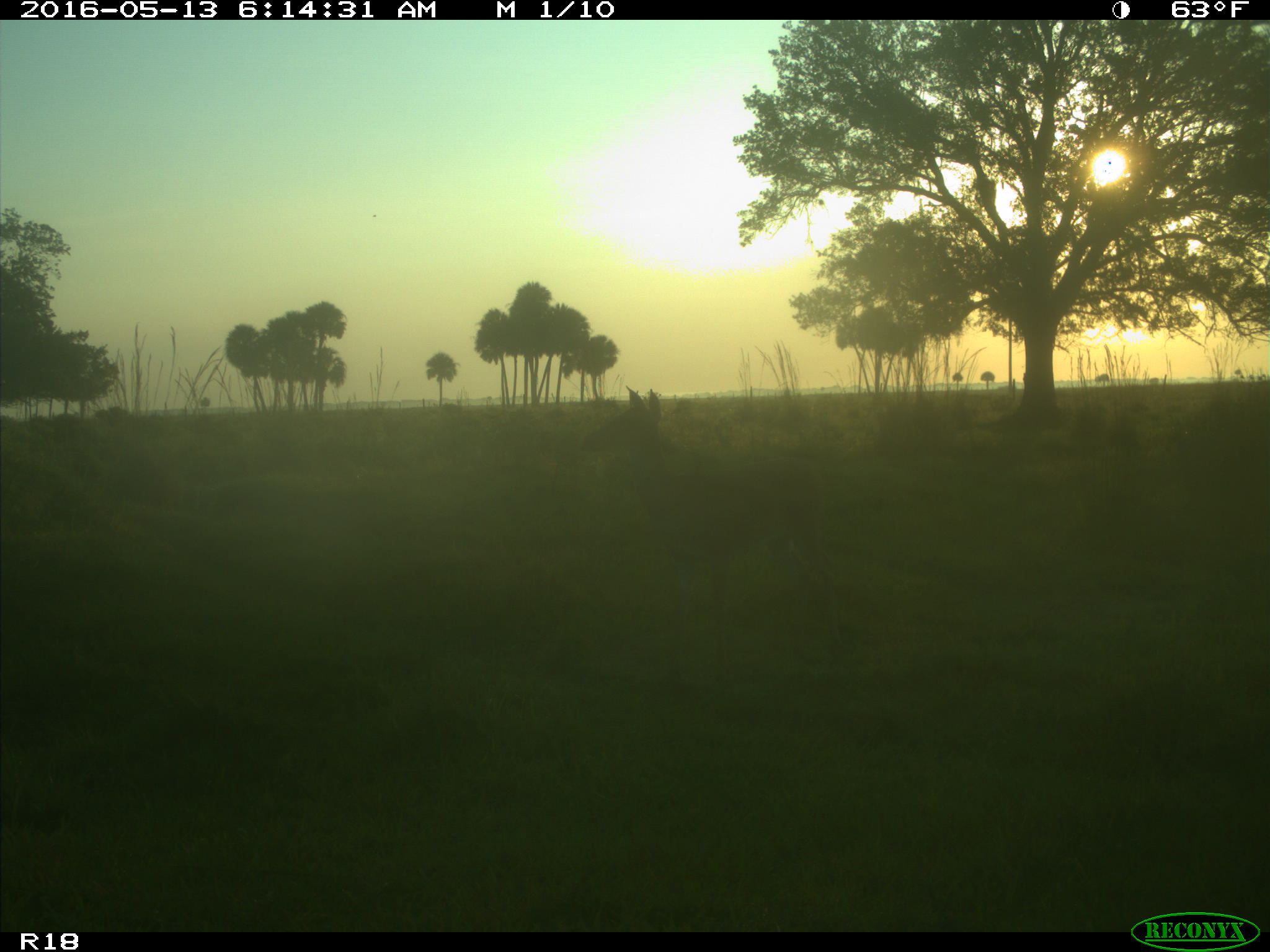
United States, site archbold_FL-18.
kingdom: Animalia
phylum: Chordata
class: Mammalia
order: Artiodactyla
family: Cervidae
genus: Odocoileus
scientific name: Odocoileus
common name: deer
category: unidentified deer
Unidentified deer (deer) (Odocoileus).